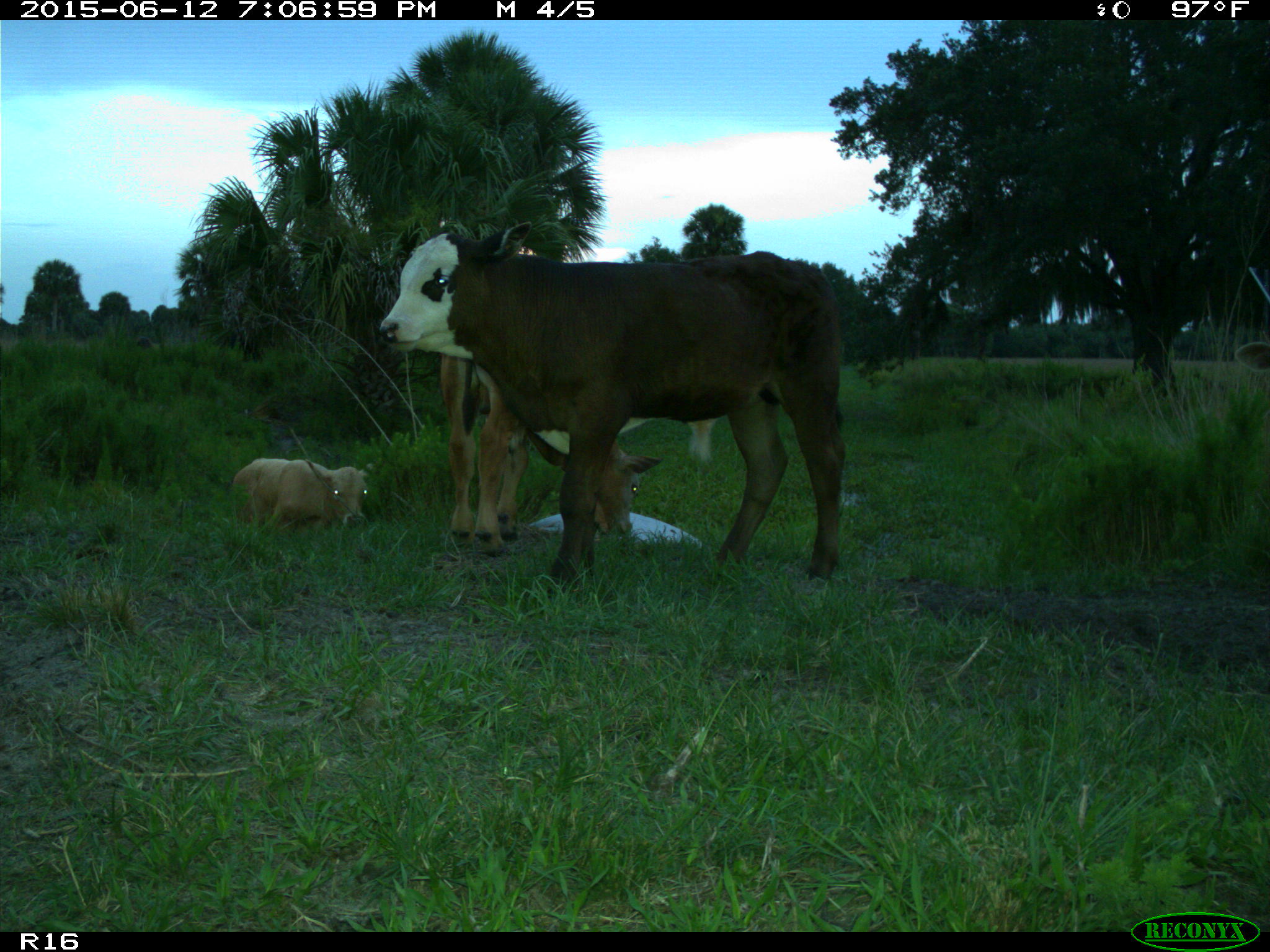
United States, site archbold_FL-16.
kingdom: Animalia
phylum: Chordata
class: Mammalia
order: Artiodactyla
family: Bovidae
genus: Bos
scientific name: Bos taurus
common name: domestic cow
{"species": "Bos taurus (domestic cow)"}